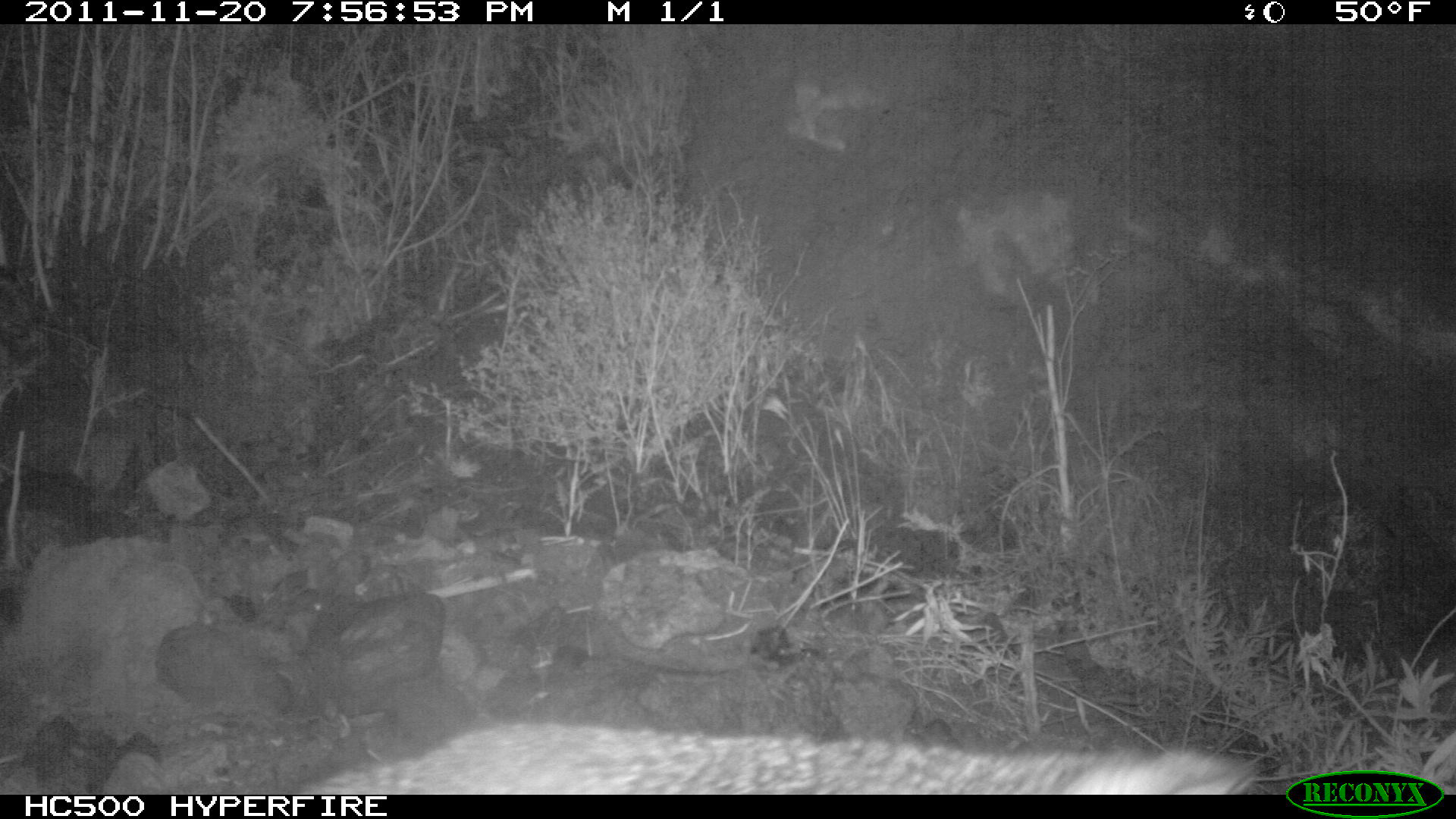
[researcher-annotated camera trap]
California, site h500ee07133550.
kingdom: Animalia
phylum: Chordata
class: Mammalia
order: Carnivora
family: Canidae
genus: Urocyon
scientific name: Urocyon littoralis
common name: island fox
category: fox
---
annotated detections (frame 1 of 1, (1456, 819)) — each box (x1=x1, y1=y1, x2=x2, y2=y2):
fox: (x1=297, y1=718, x2=1260, y2=793)